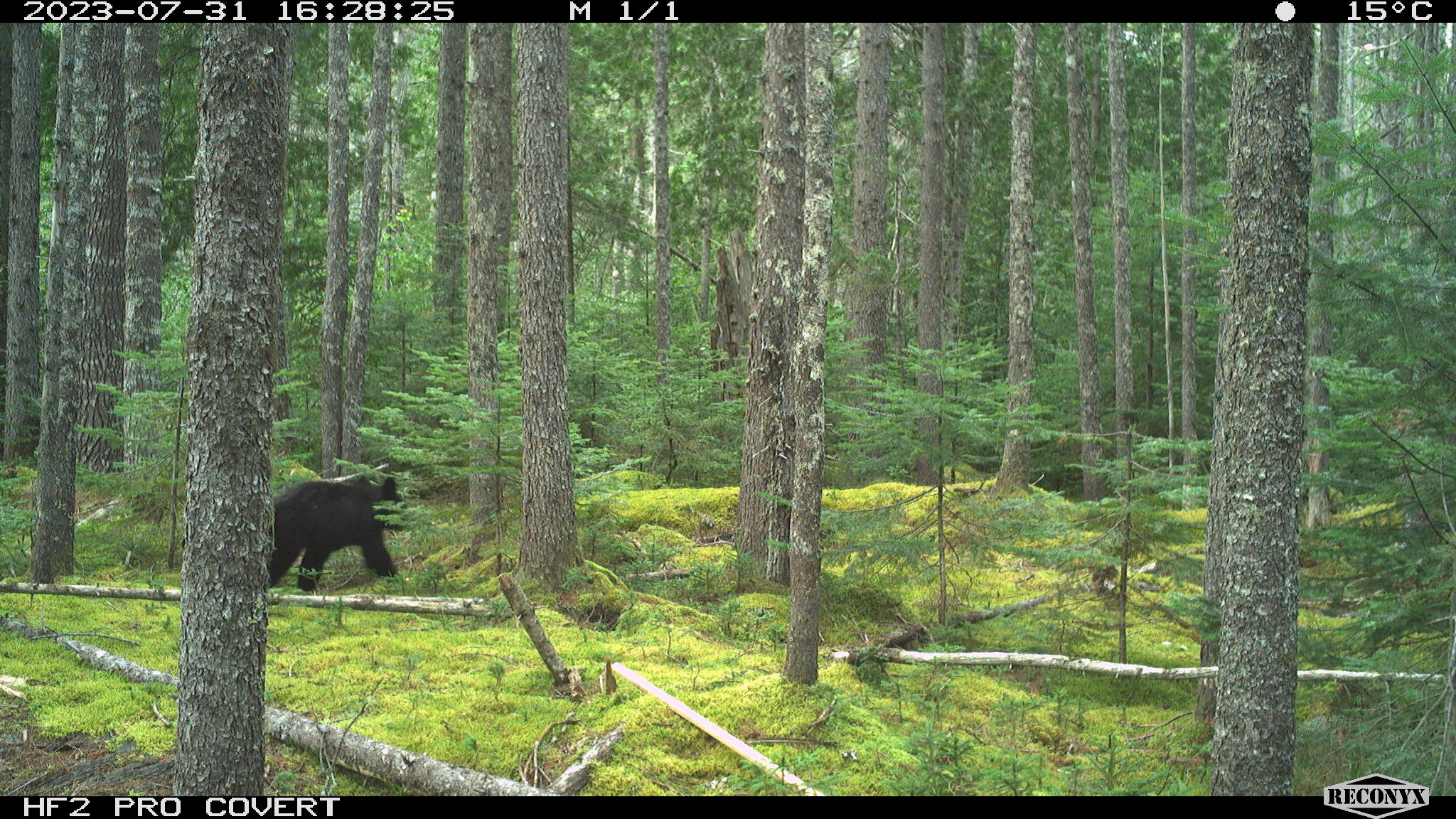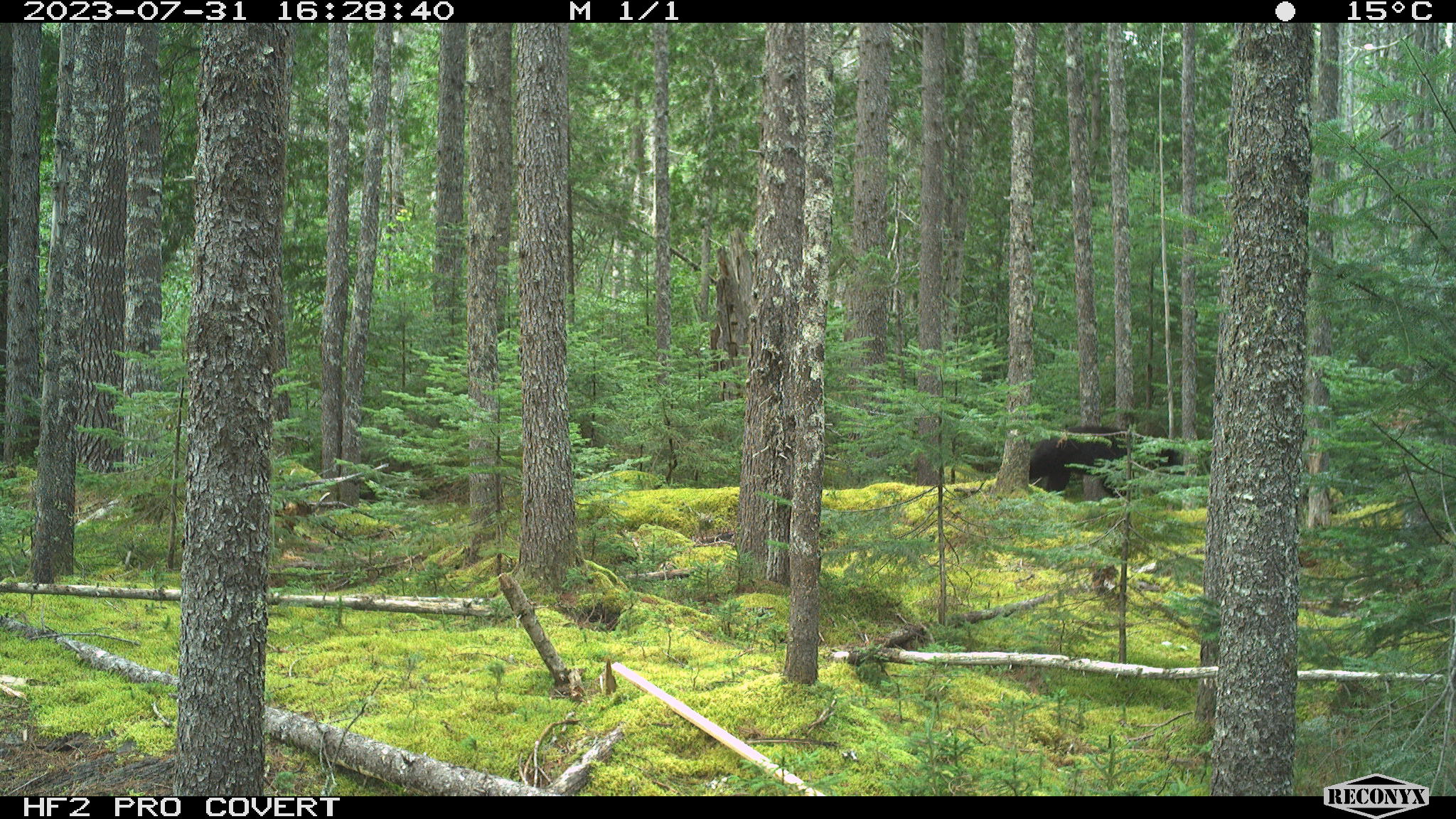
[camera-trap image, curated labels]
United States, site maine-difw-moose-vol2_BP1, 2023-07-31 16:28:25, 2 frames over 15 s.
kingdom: Animalia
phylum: Chordata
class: Mammalia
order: Carnivora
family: Ursidae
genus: Ursus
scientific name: Ursus americanus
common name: black bear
Black bear (Ursus americanus).